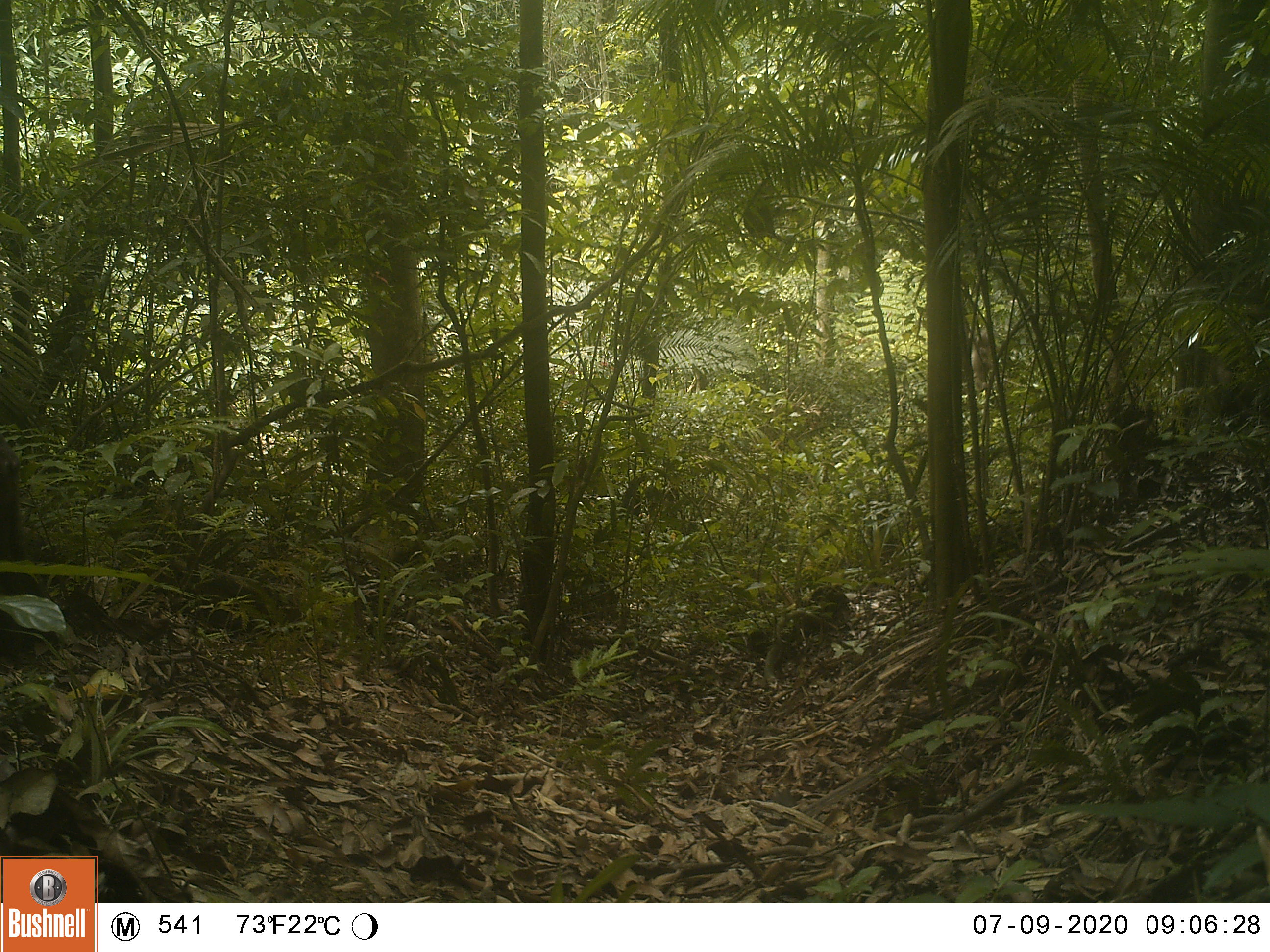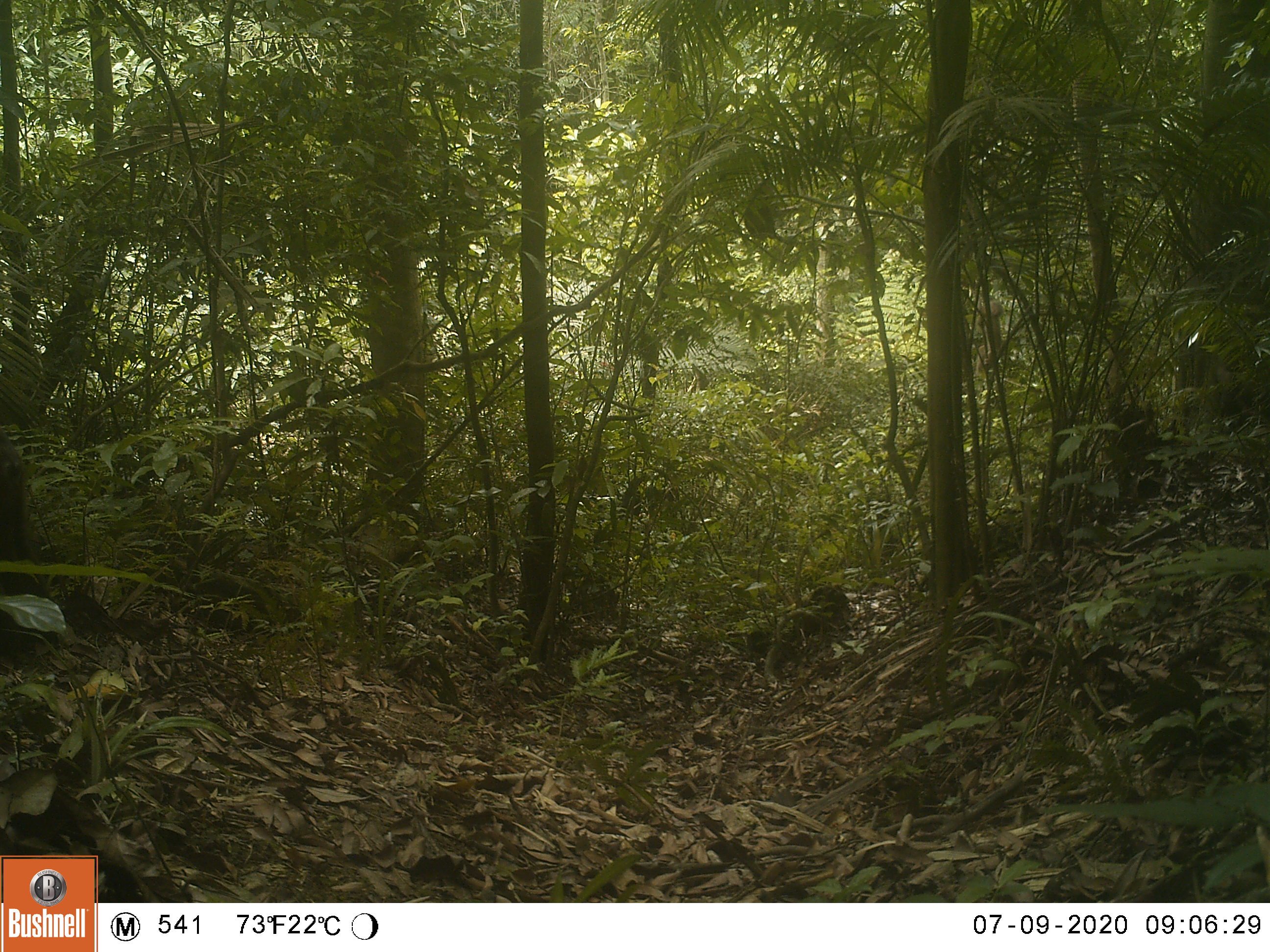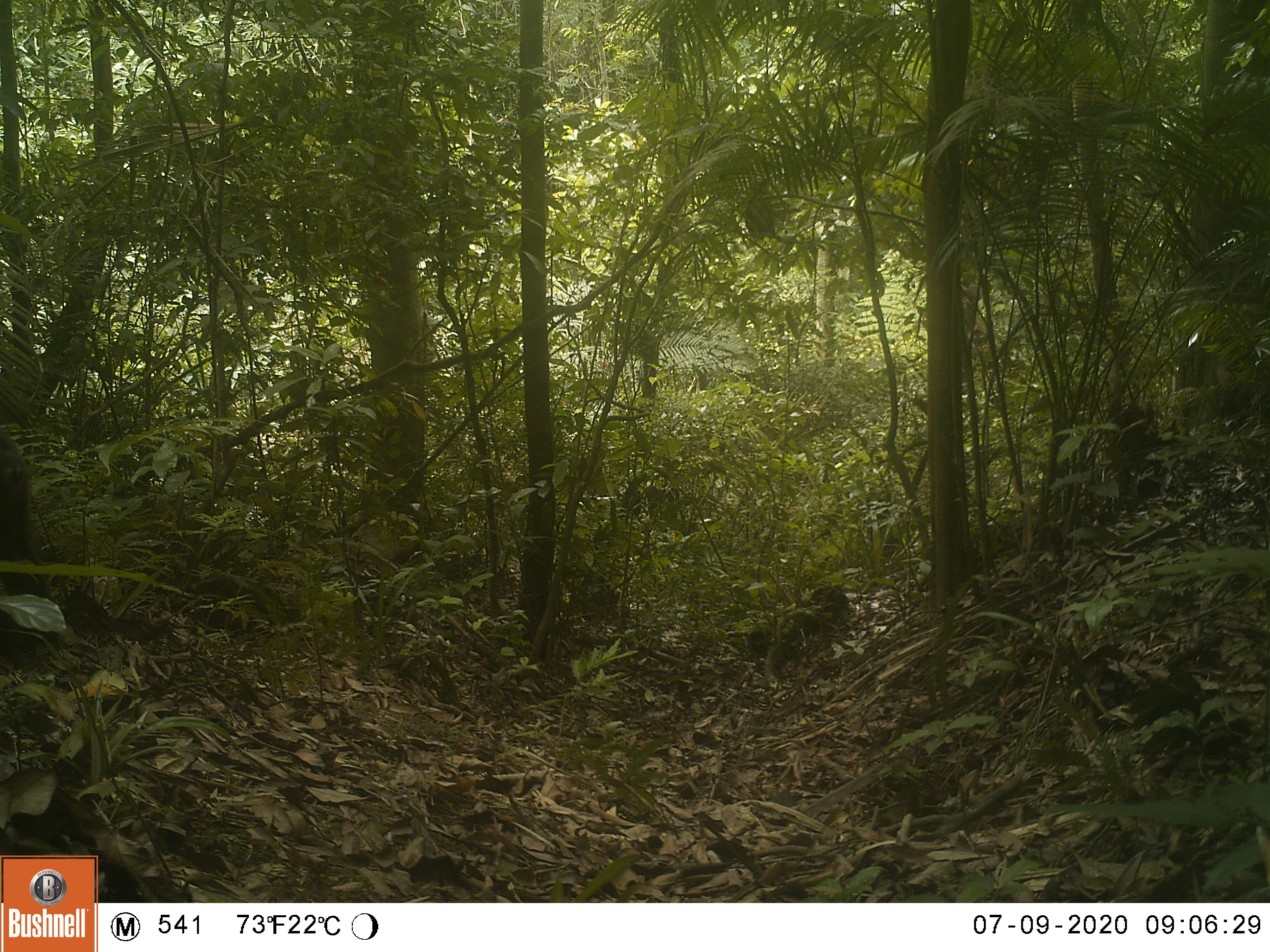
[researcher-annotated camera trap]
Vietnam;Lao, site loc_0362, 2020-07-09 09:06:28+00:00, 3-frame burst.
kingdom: Animalia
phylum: Chordata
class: Mammalia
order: Primates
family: Cercopithecidae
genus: Macaca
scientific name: Macaca arctoides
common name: stump-tailed macaque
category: stump tailed macaque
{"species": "stump tailed macaque (stump-tailed macaque) (Macaca arctoides)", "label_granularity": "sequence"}